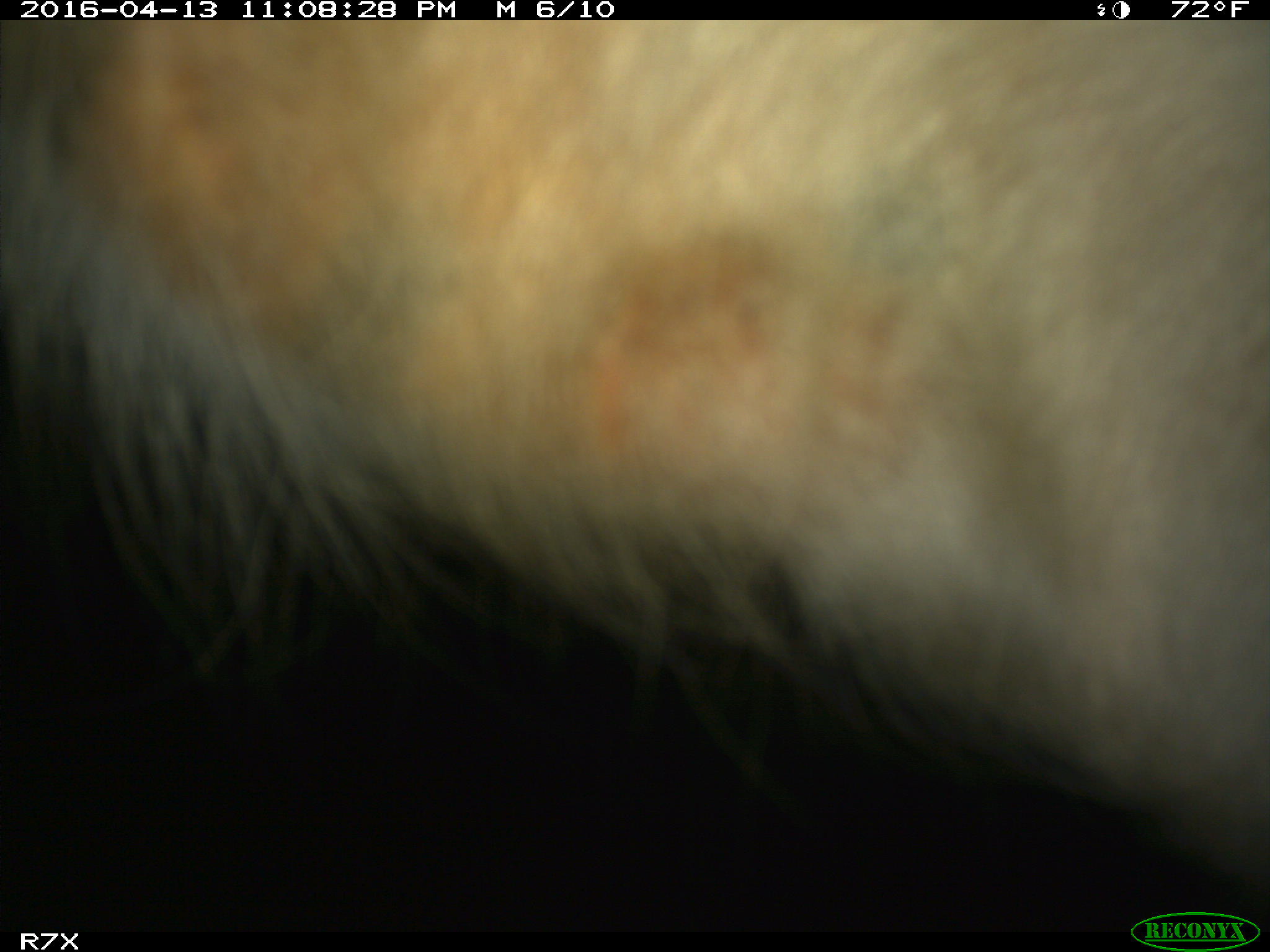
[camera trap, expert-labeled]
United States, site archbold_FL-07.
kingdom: Animalia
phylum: Chordata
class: Mammalia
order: Artiodactyla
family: Bovidae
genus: Bos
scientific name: Bos taurus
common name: domestic cow